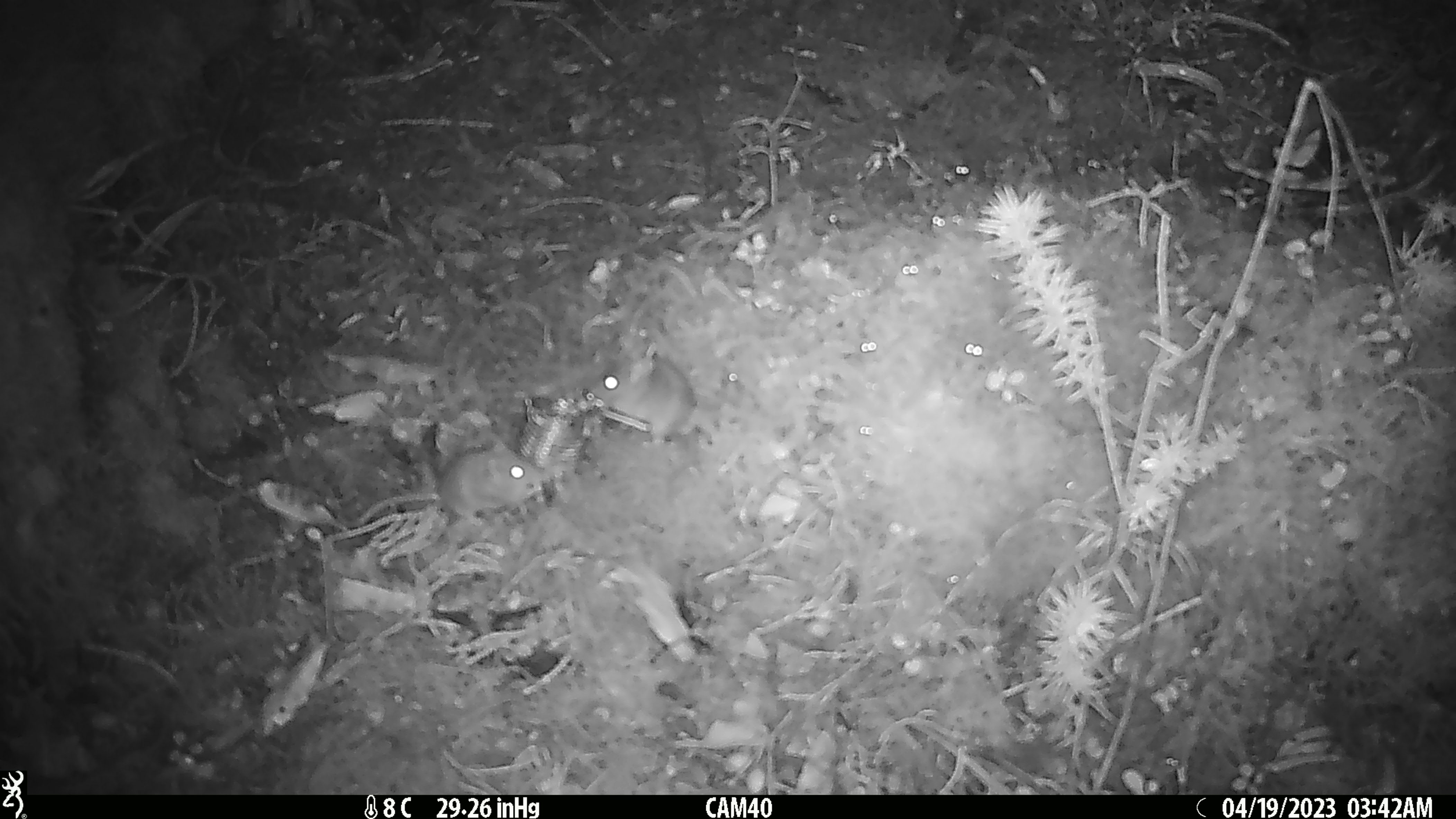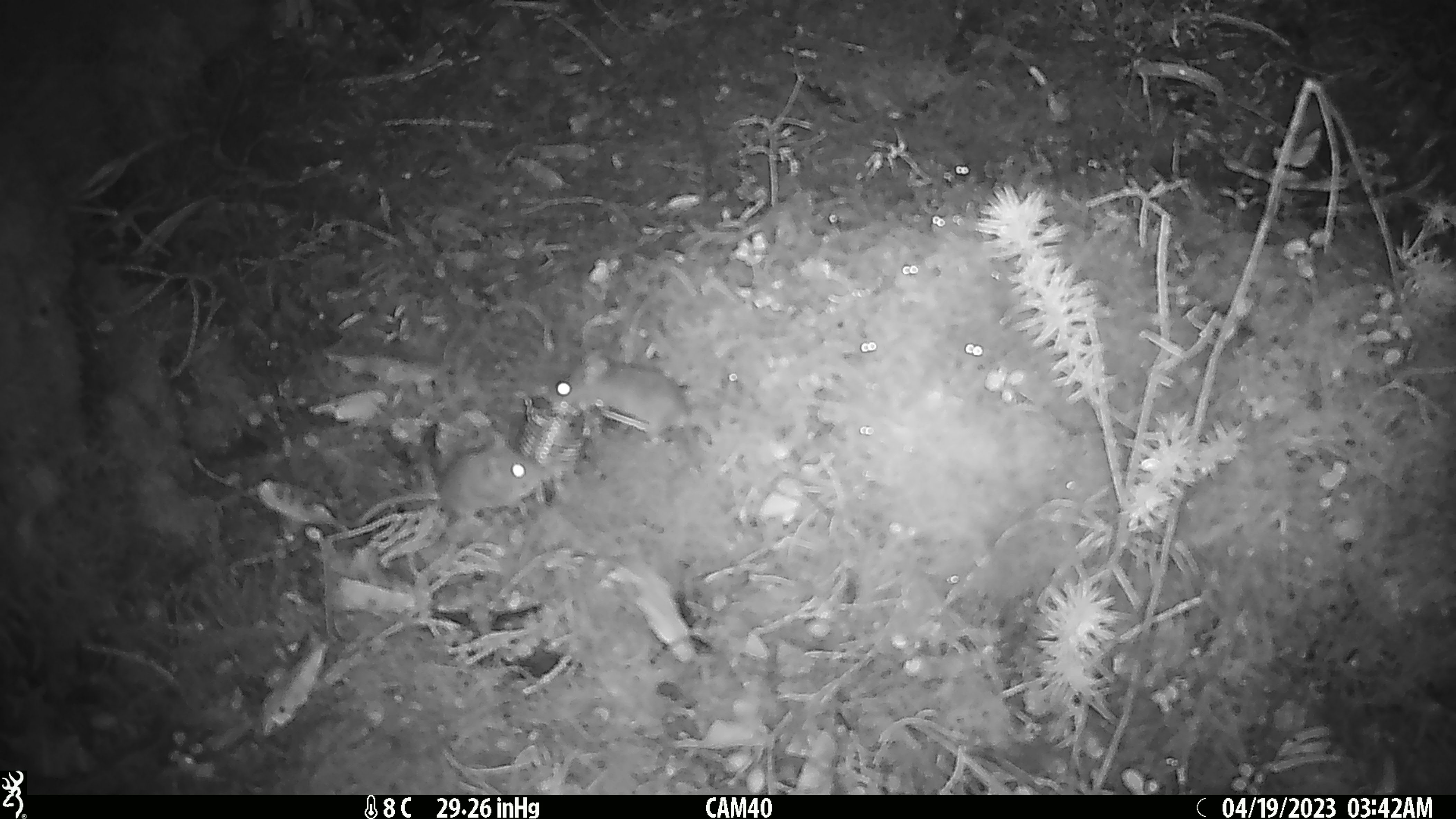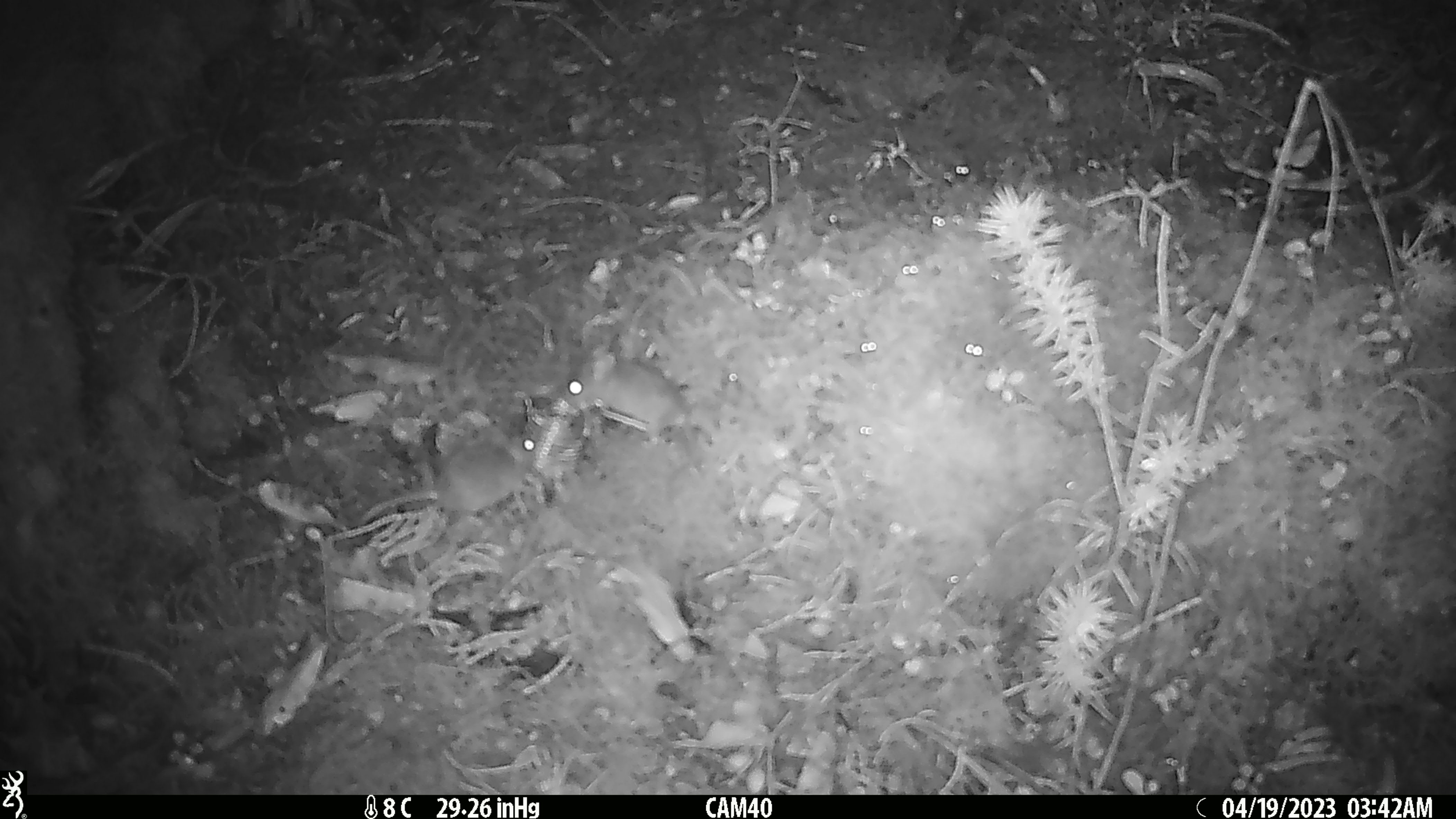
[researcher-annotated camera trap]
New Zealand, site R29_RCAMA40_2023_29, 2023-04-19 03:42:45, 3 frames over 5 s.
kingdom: Animalia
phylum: Chordata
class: Mammalia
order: Rodentia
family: Muridae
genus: Mus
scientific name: Mus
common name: mouse